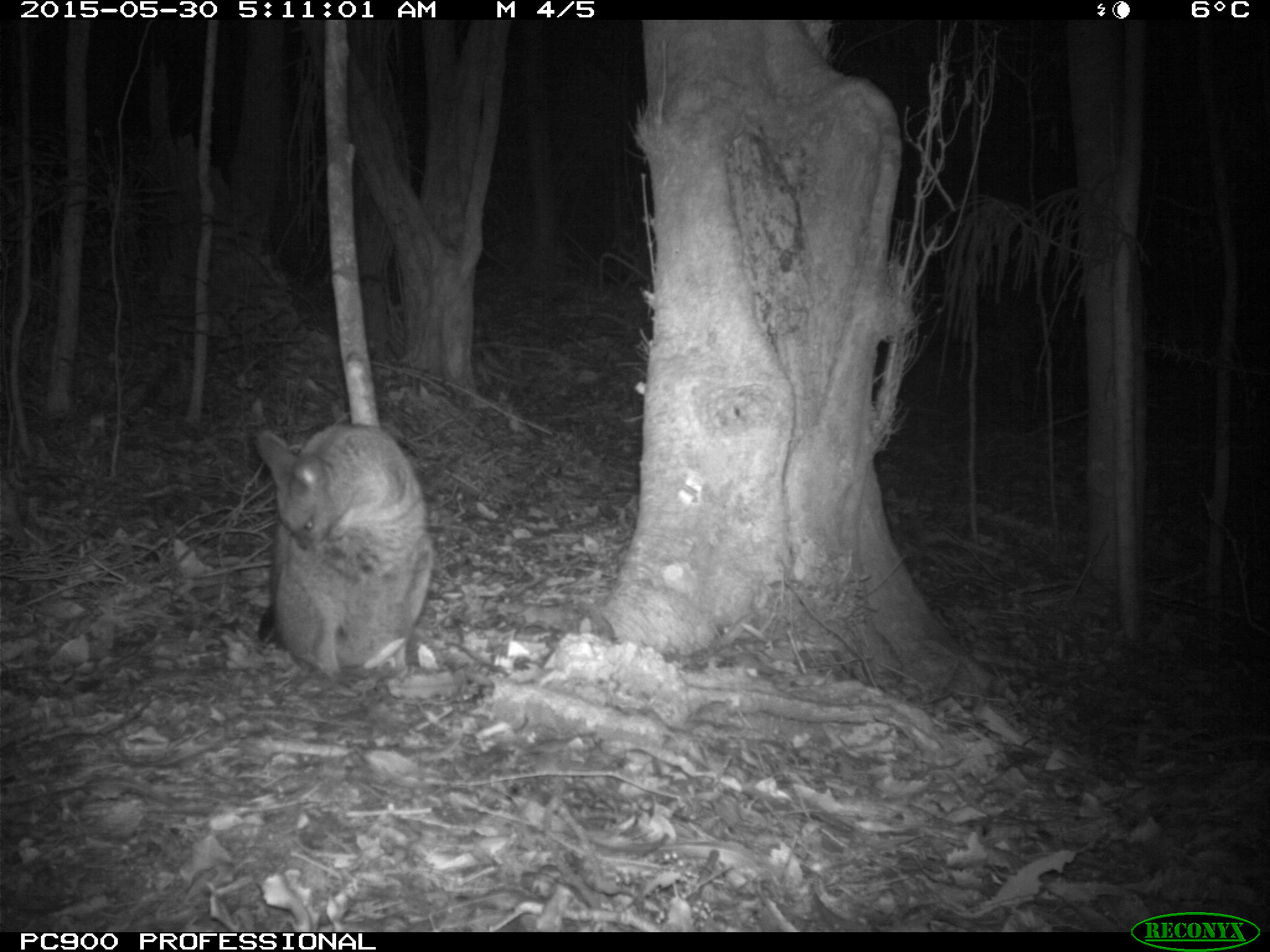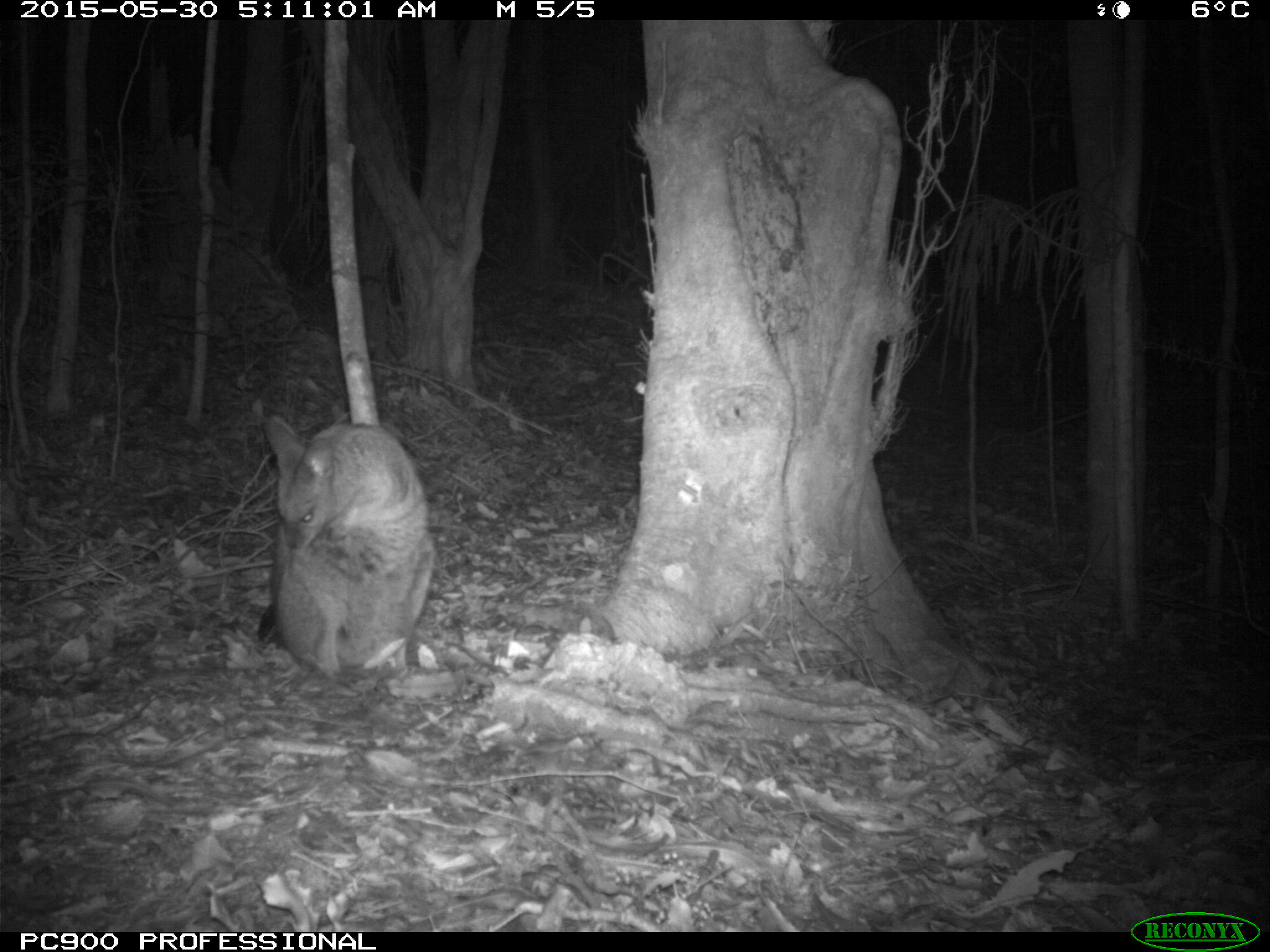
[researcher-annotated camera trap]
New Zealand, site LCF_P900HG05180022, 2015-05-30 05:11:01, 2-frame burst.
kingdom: Animalia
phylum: Chordata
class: Mammalia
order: Diprotodontia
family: Macropodidae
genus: Notamacropus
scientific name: Notamacropus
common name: wallaby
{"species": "wallaby (Notamacropus)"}